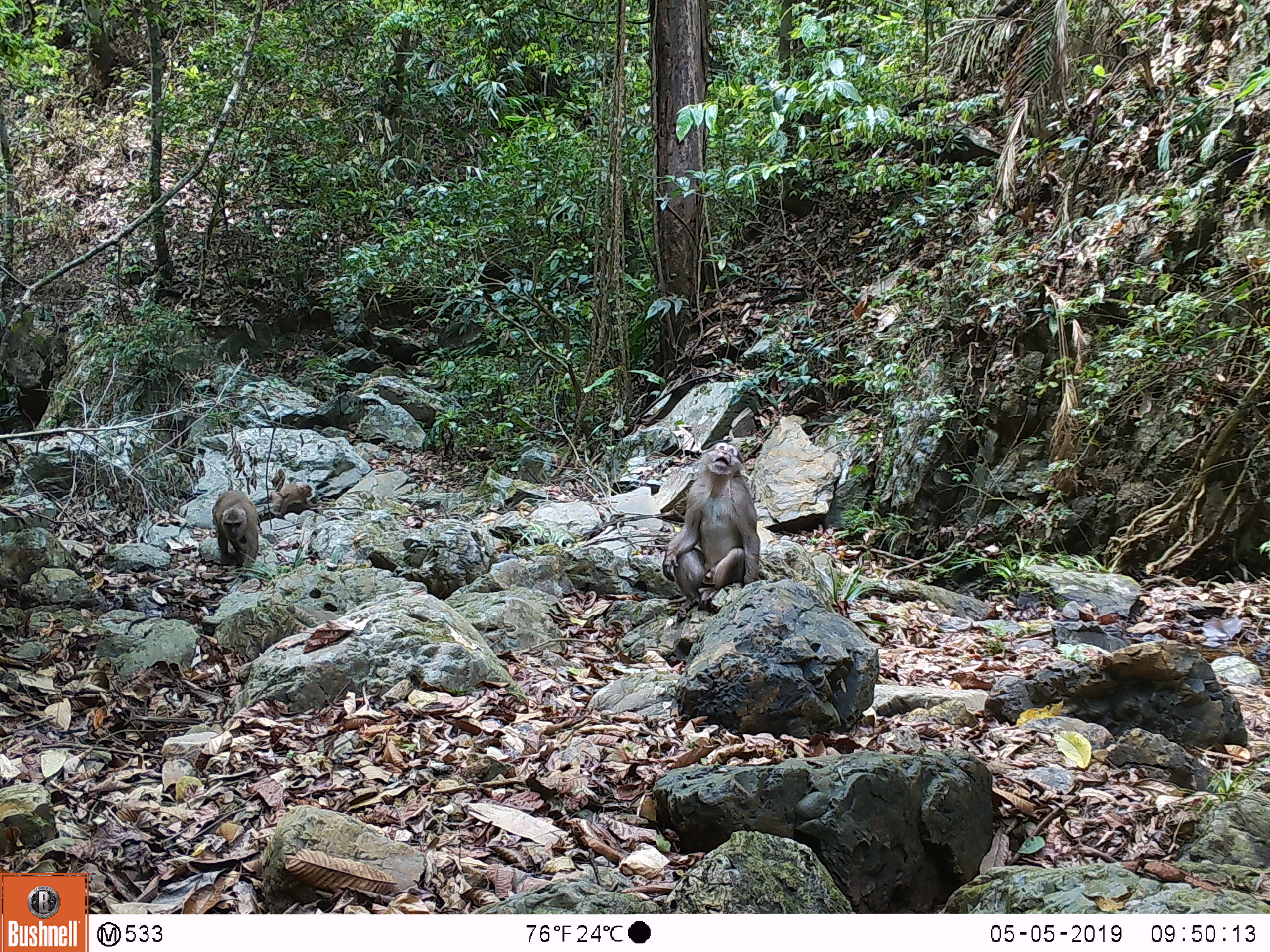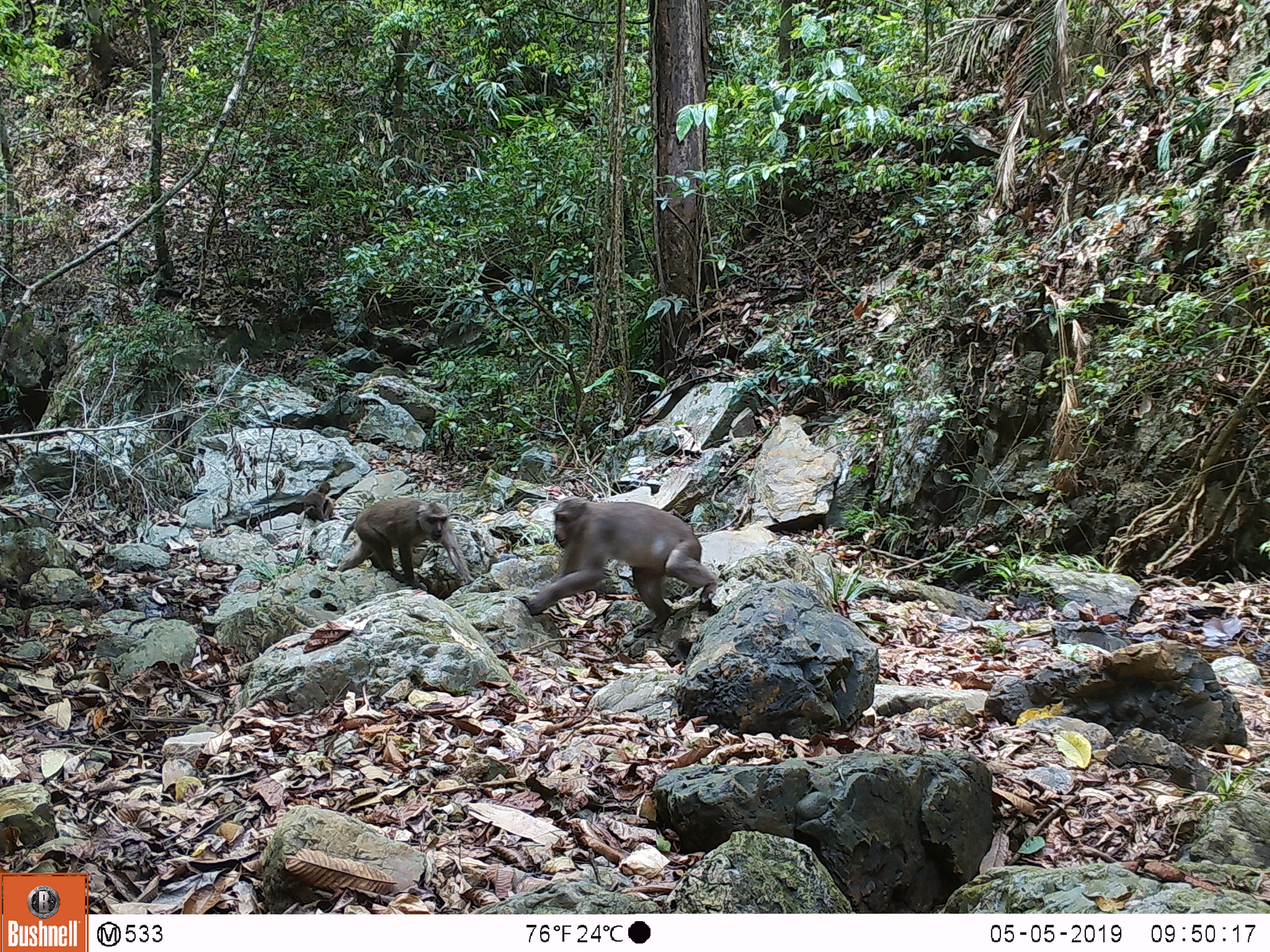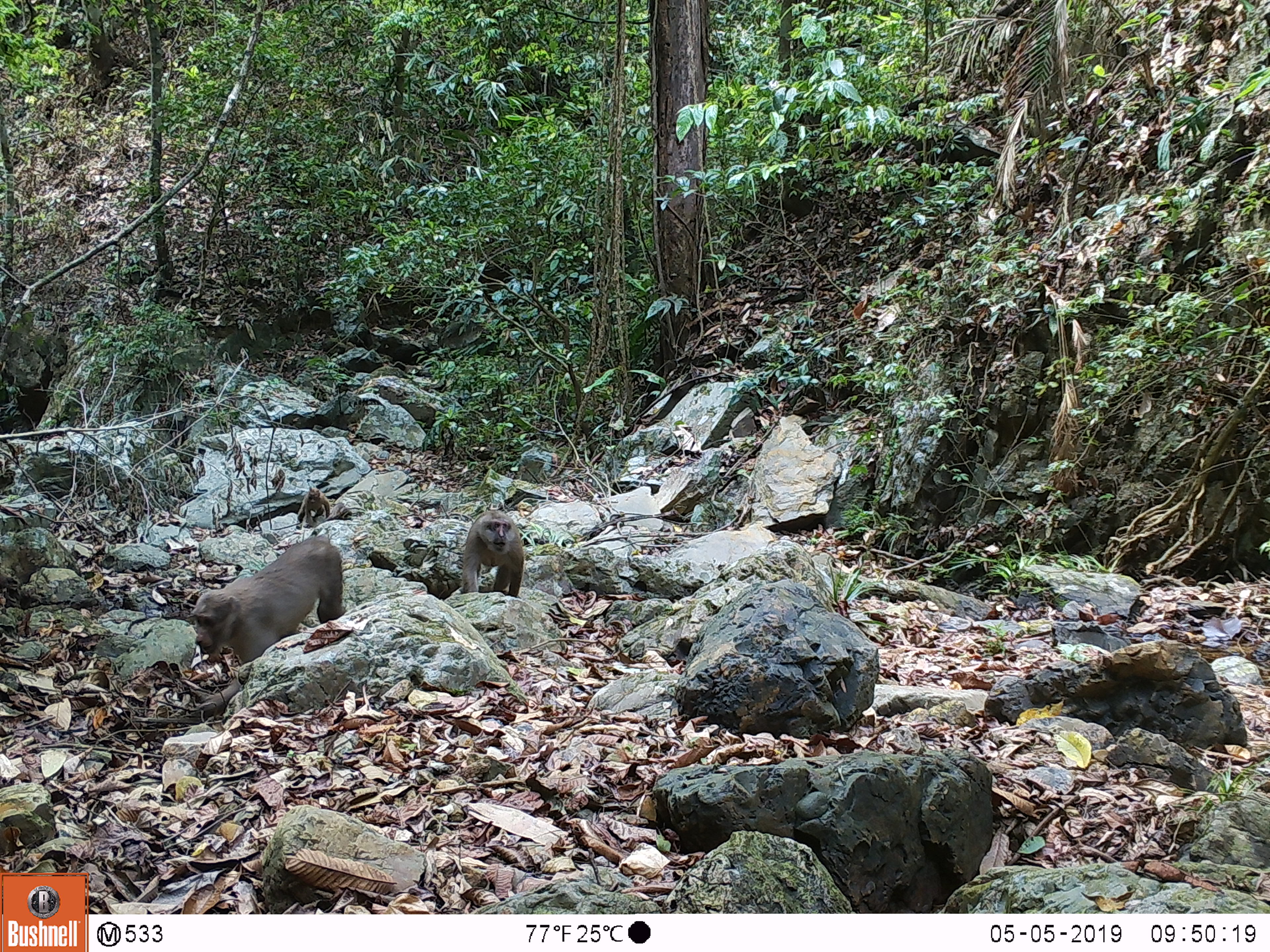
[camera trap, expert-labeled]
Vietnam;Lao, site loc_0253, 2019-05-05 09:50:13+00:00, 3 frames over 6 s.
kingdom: Animalia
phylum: Chordata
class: Mammalia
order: Primates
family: Cercopithecidae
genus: Macaca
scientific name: Macaca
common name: macaques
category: assam or rhesus macaque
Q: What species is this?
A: Assam or rhesus macaque (macaques) (Macaca).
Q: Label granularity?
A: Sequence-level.